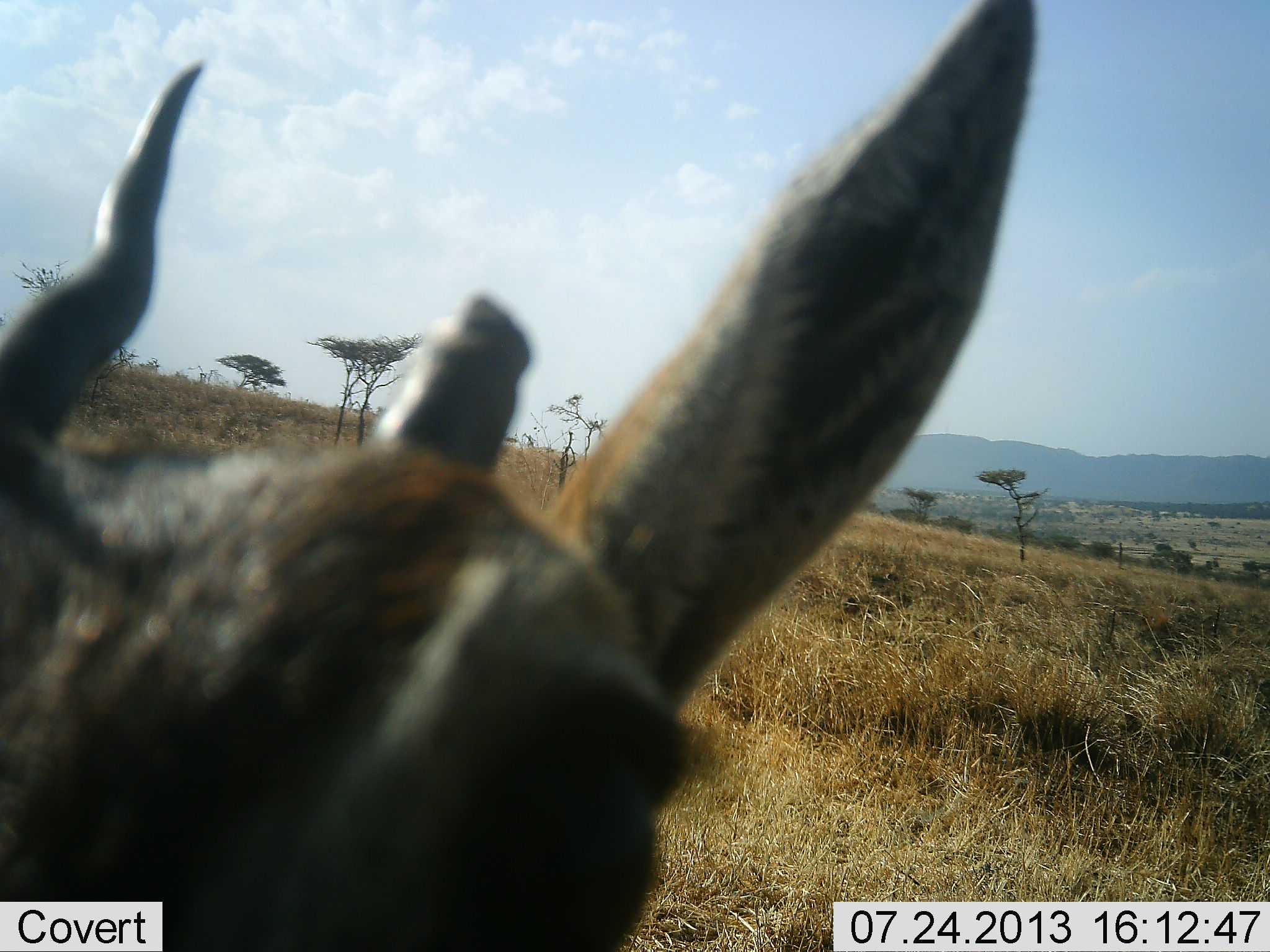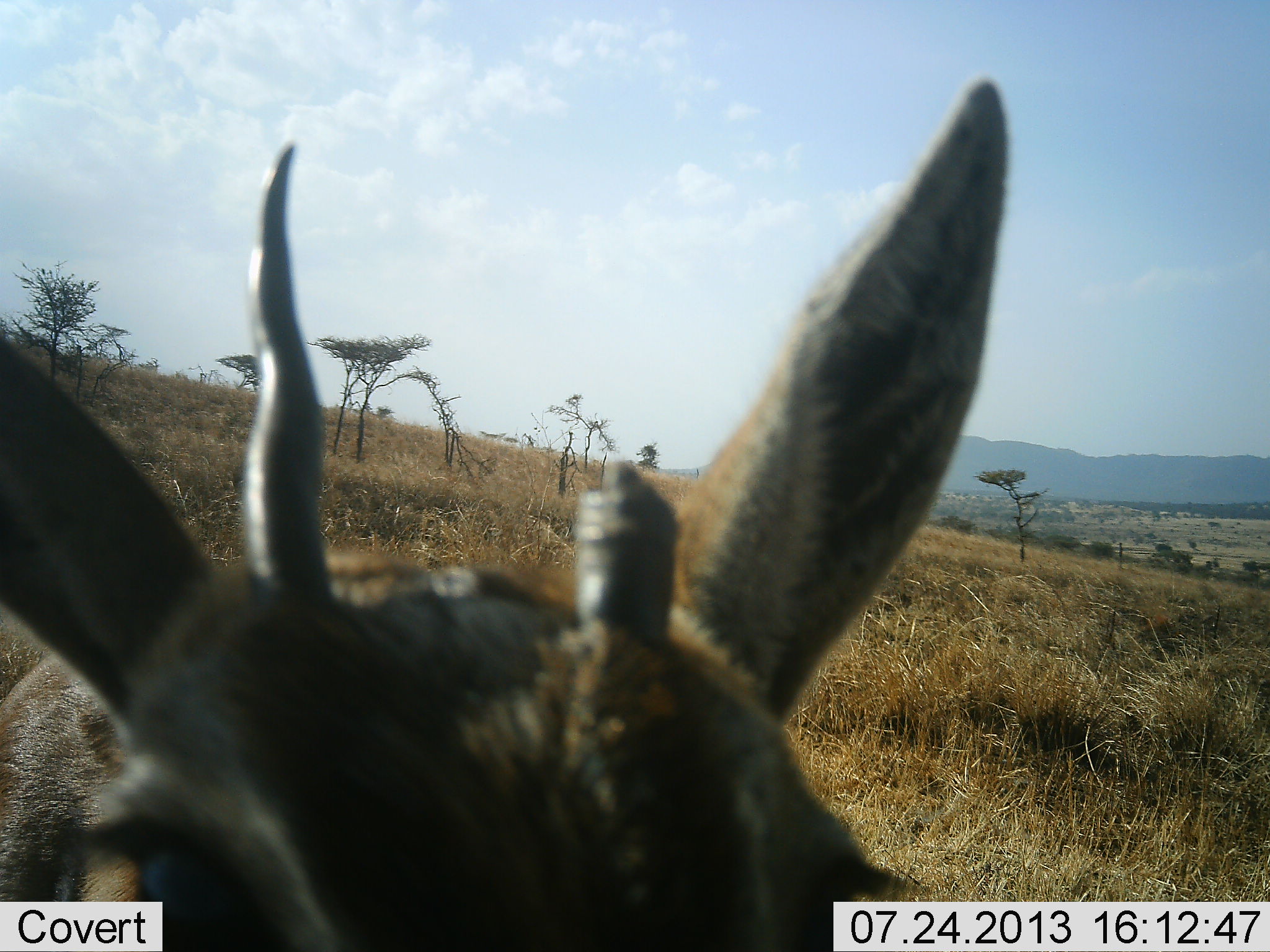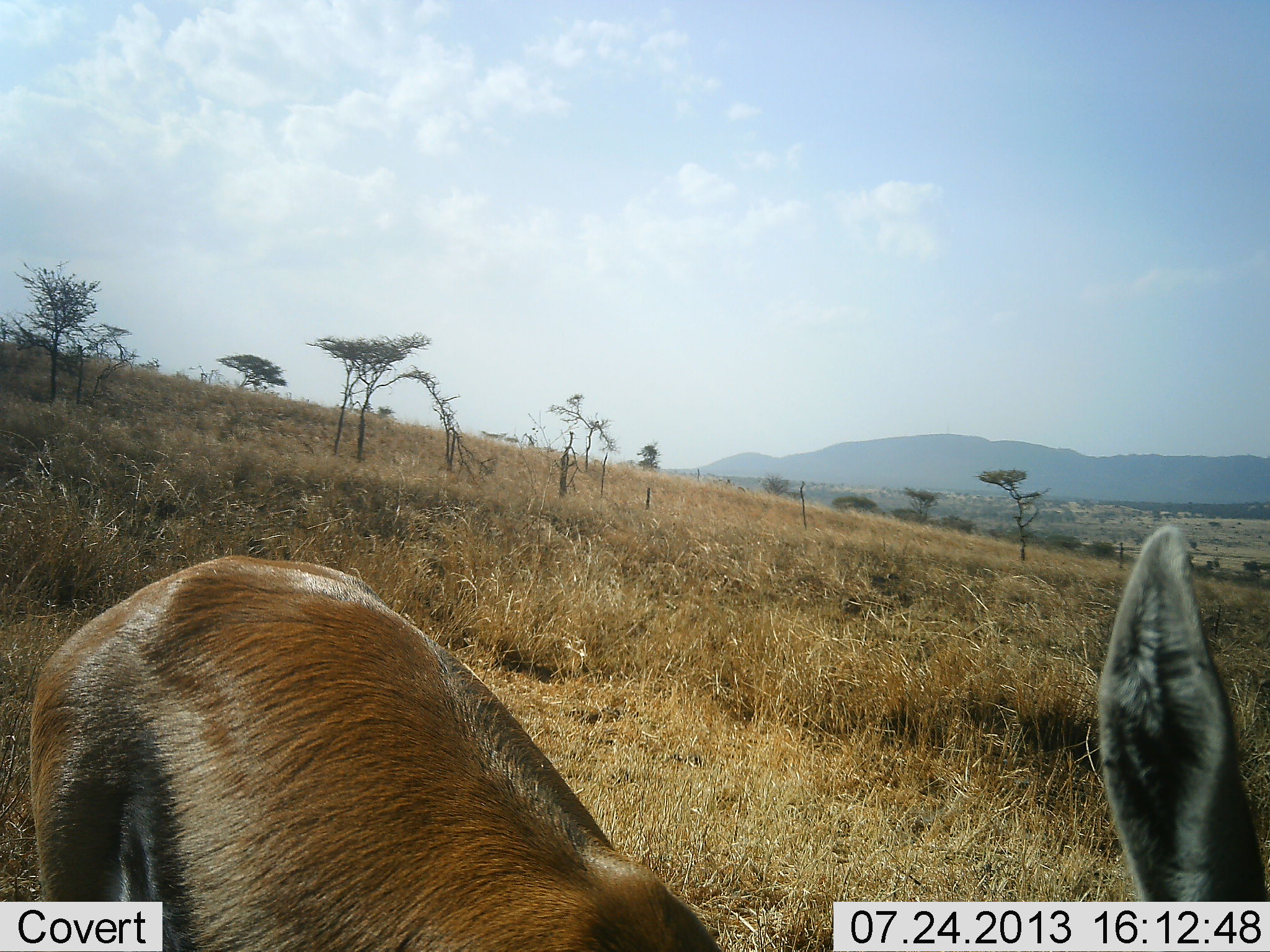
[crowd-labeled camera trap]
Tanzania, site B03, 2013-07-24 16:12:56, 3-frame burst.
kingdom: Animalia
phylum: Chordata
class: Mammalia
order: Artiodactyla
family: Bovidae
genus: Eudorcas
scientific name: Eudorcas thomsonii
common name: thomson's gazelle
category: gazellethomsons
Gazellethomsons (thomson's gazelle) (Eudorcas thomsonii), count 1. Behavior (volunteer vote fractions): standing 83%, resting 0%, moving 6%, interacting 11%. Young present (vote fraction): 0%. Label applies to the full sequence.